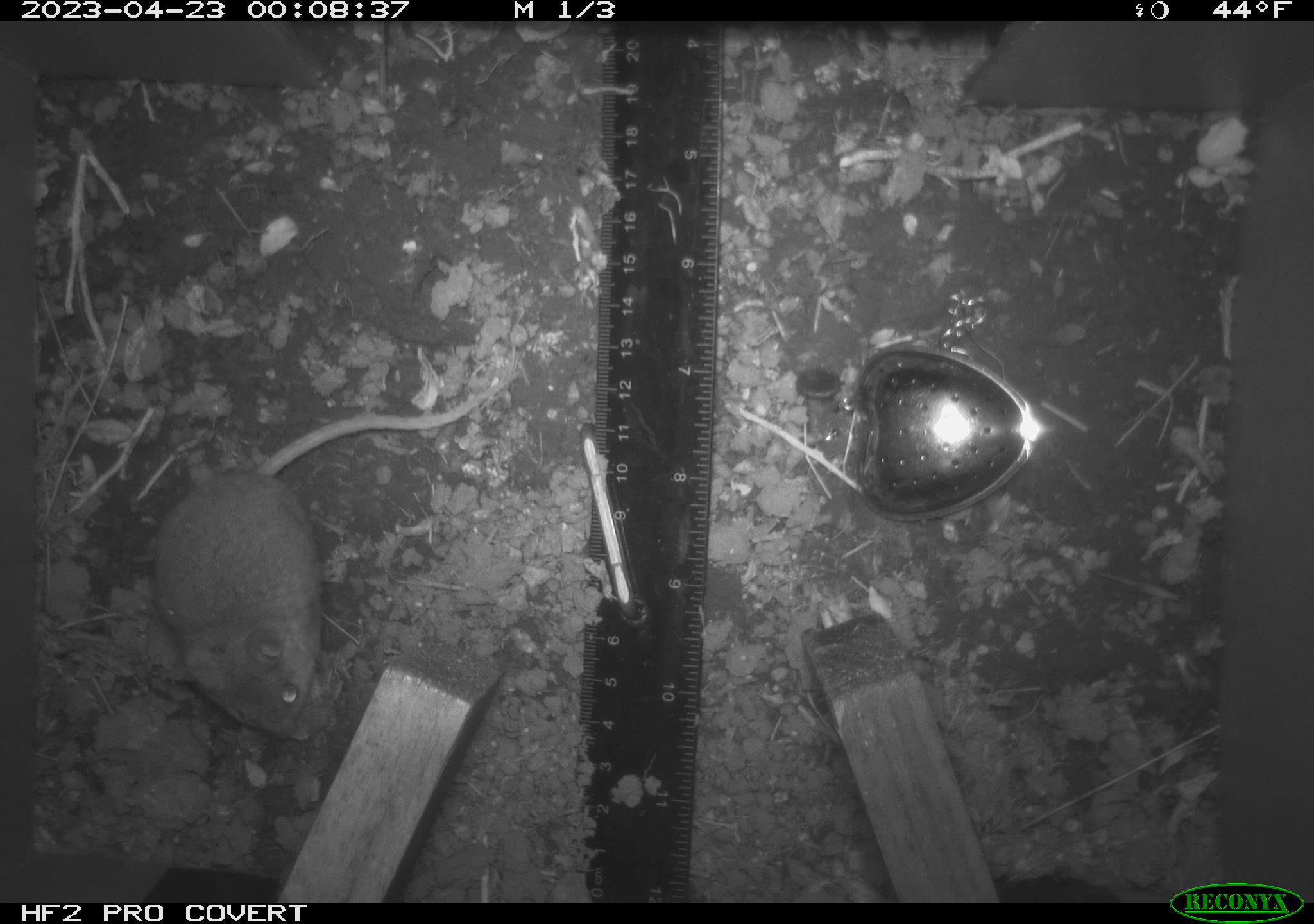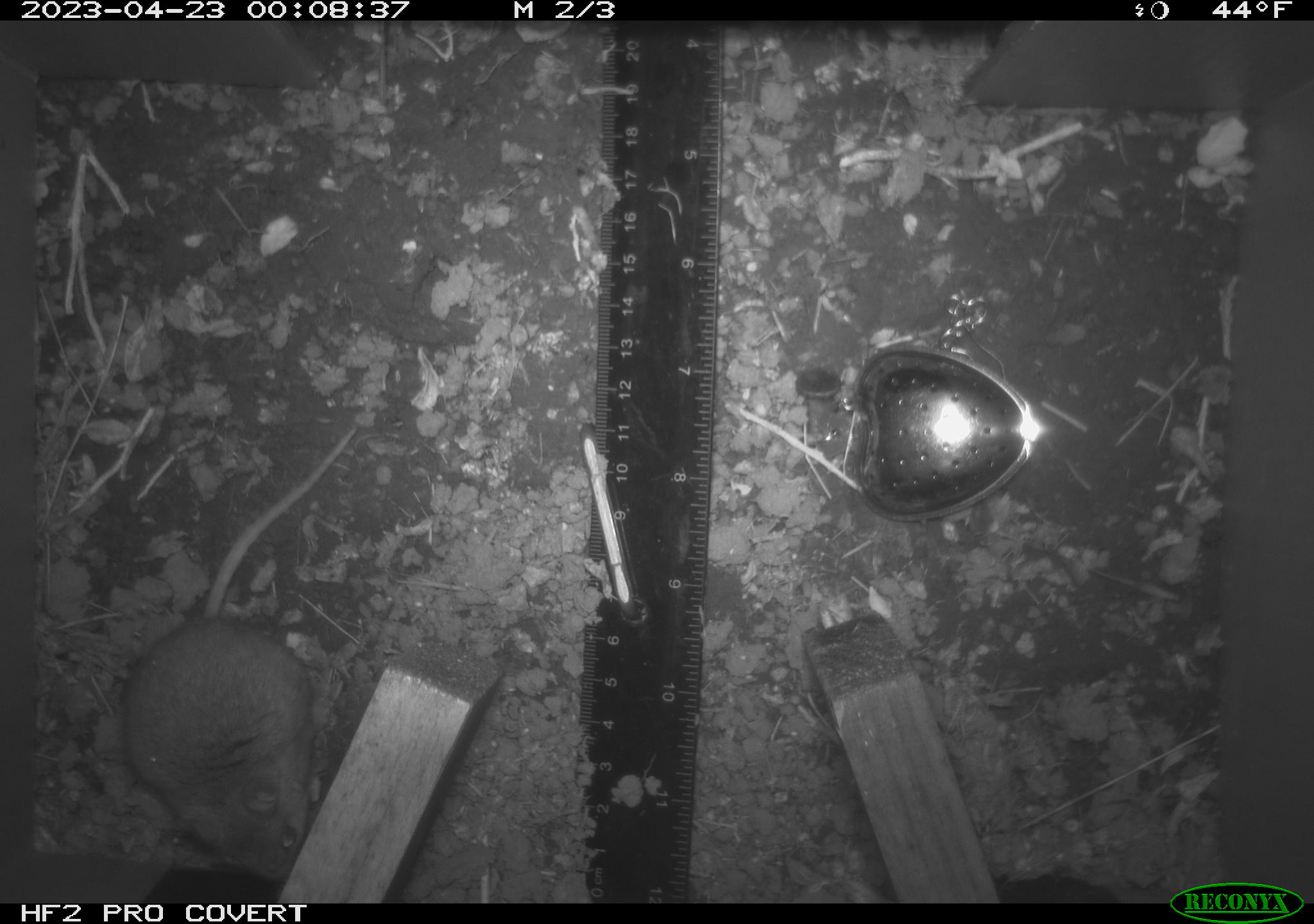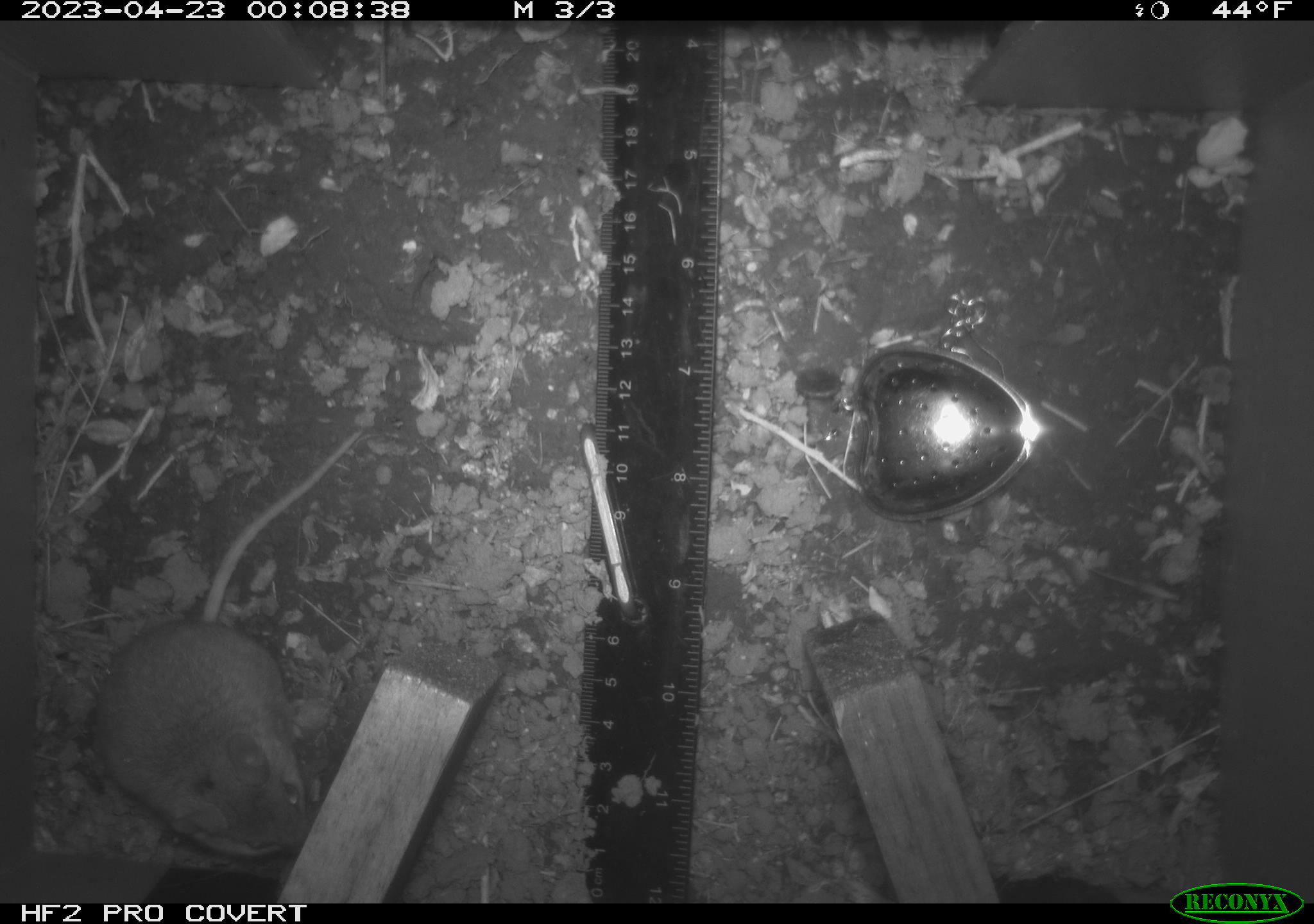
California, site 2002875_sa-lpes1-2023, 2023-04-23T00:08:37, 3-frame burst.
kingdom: Animalia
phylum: Chordata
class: Mammalia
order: Rodentia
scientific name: Rodentia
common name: mouse species